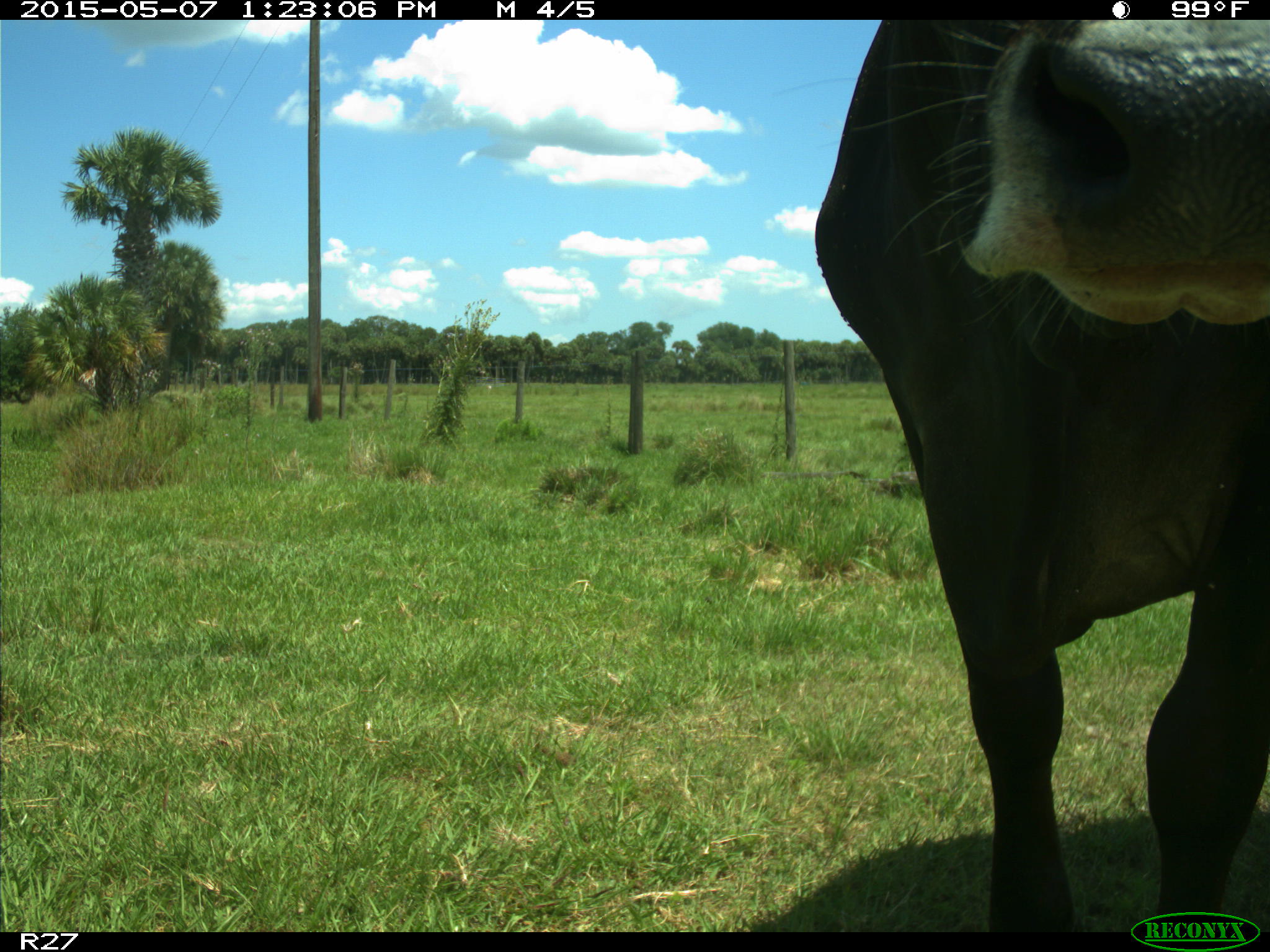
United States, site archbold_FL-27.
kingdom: Animalia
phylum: Chordata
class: Mammalia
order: Artiodactyla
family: Bovidae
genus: Bos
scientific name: Bos taurus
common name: domestic cow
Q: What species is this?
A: Bos taurus (domestic cow).